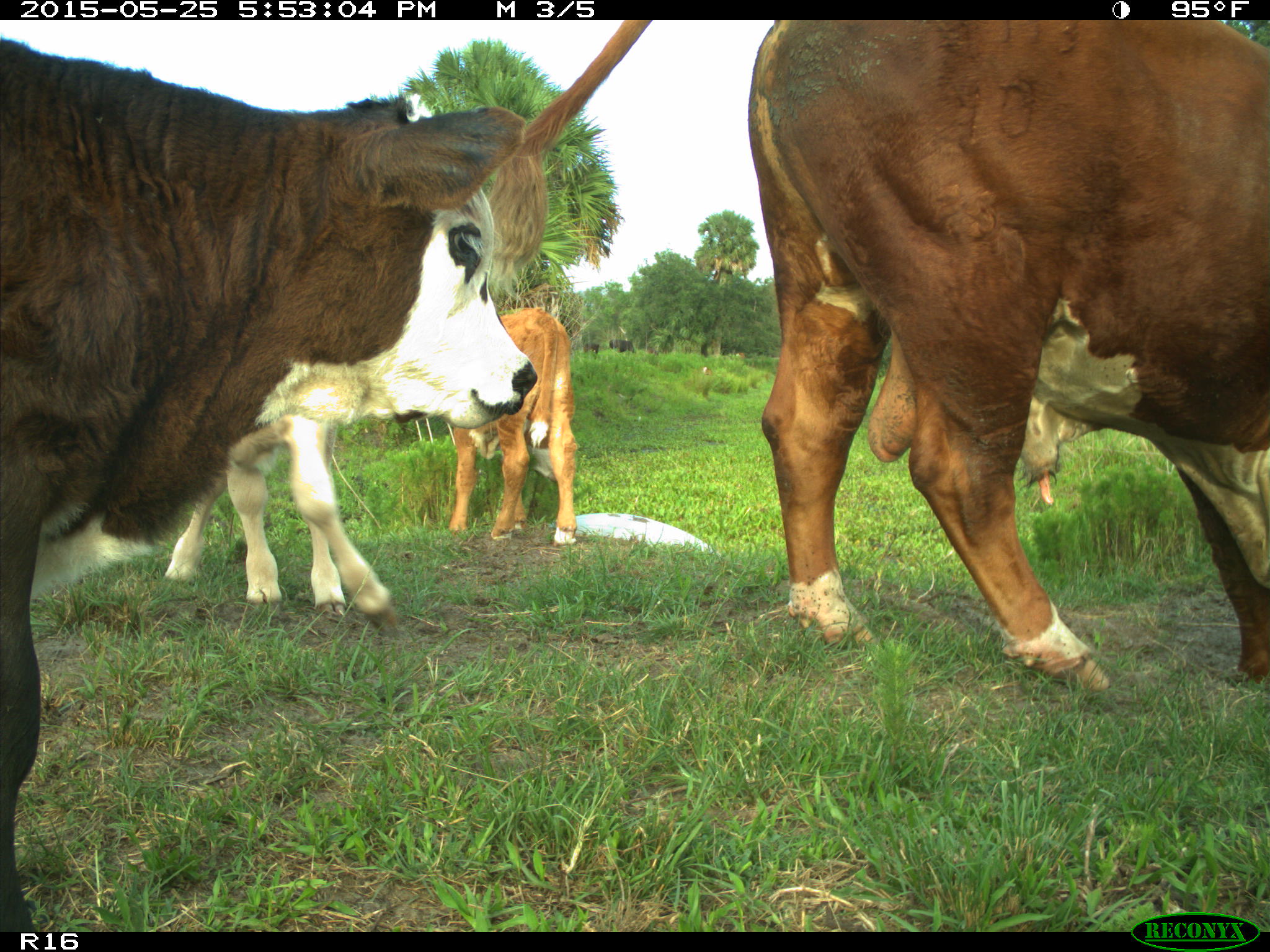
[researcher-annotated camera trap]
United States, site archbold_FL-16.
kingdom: Animalia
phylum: Chordata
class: Mammalia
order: Artiodactyla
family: Bovidae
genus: Bos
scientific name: Bos taurus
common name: domestic cow